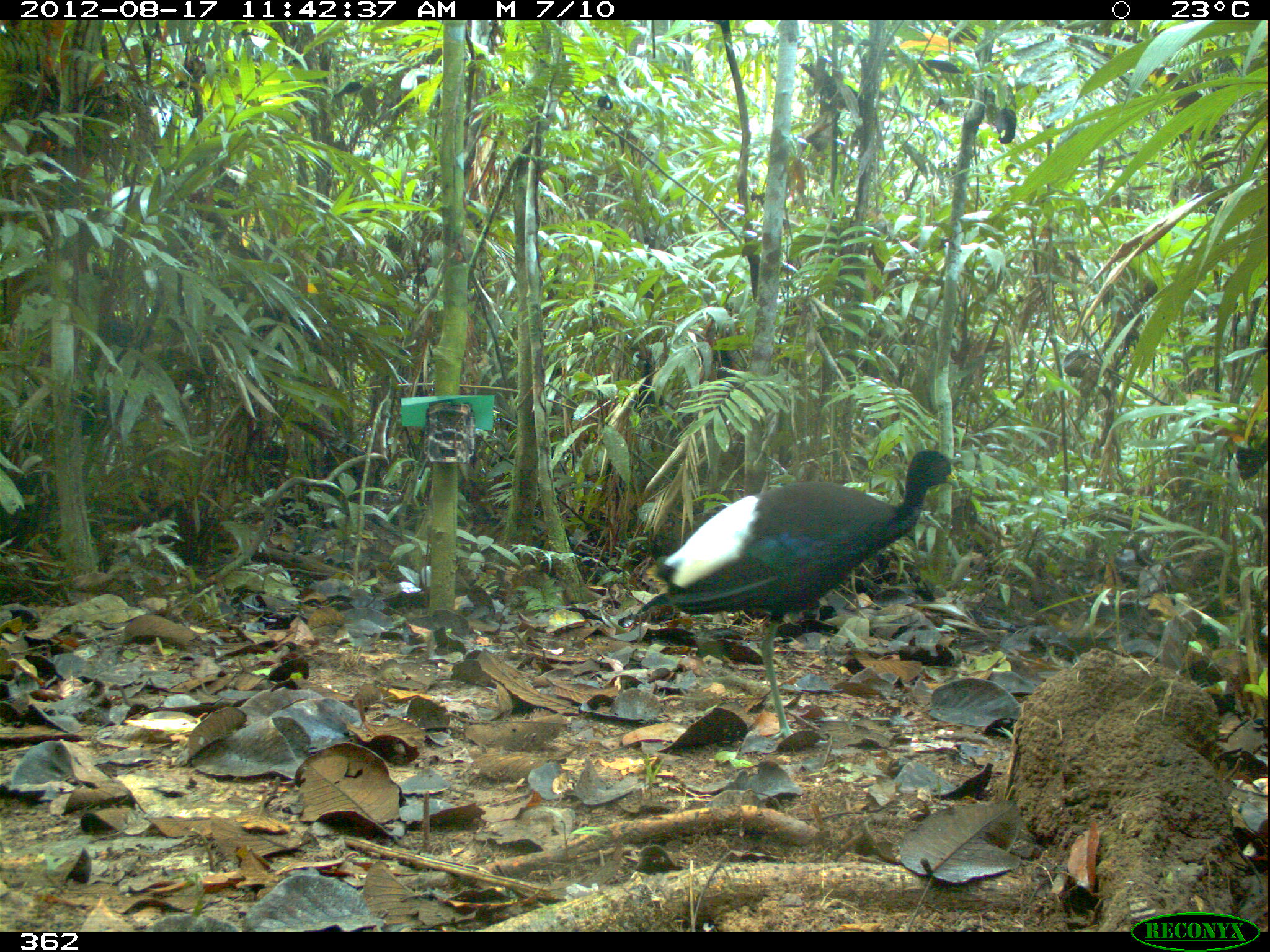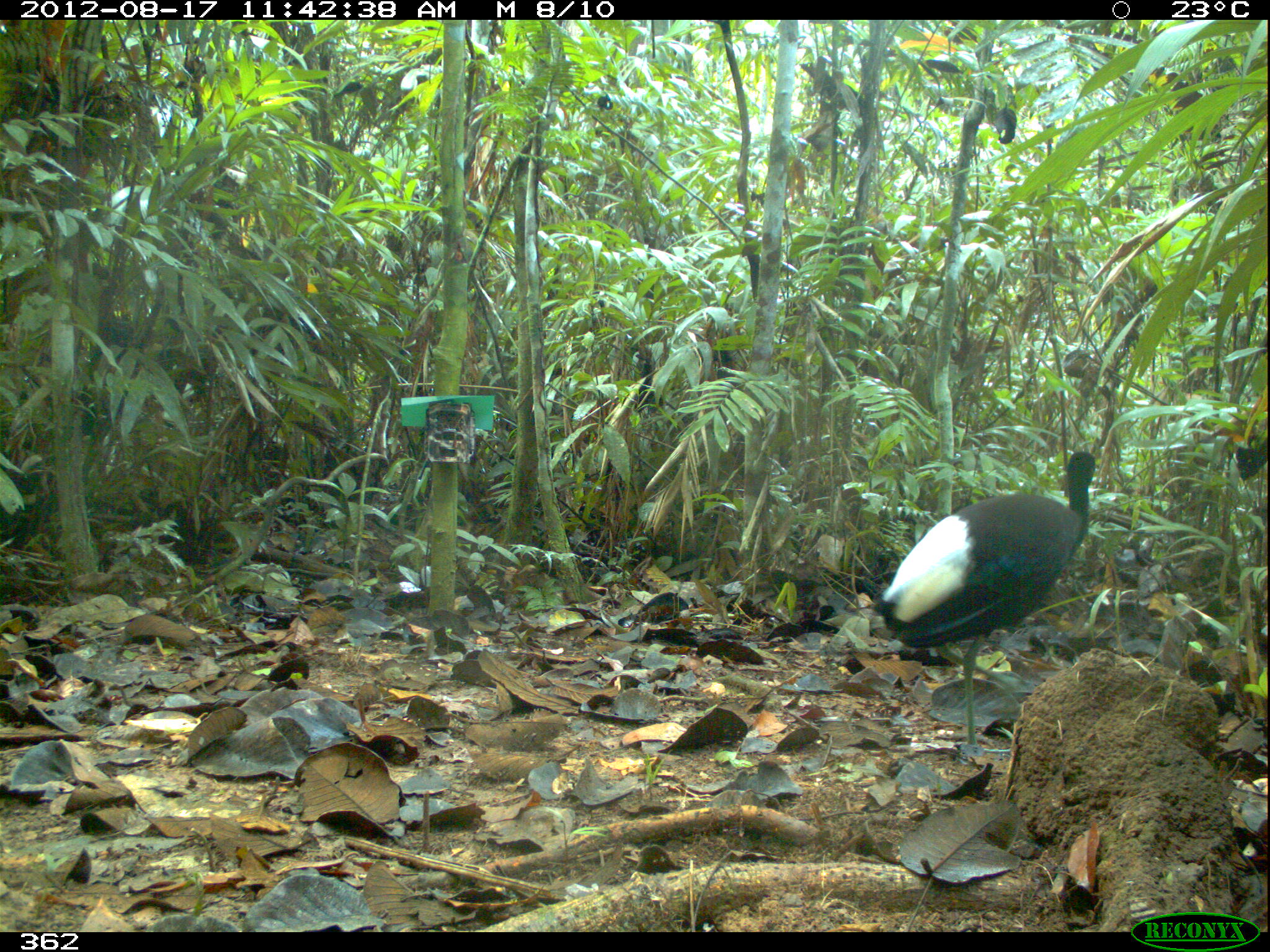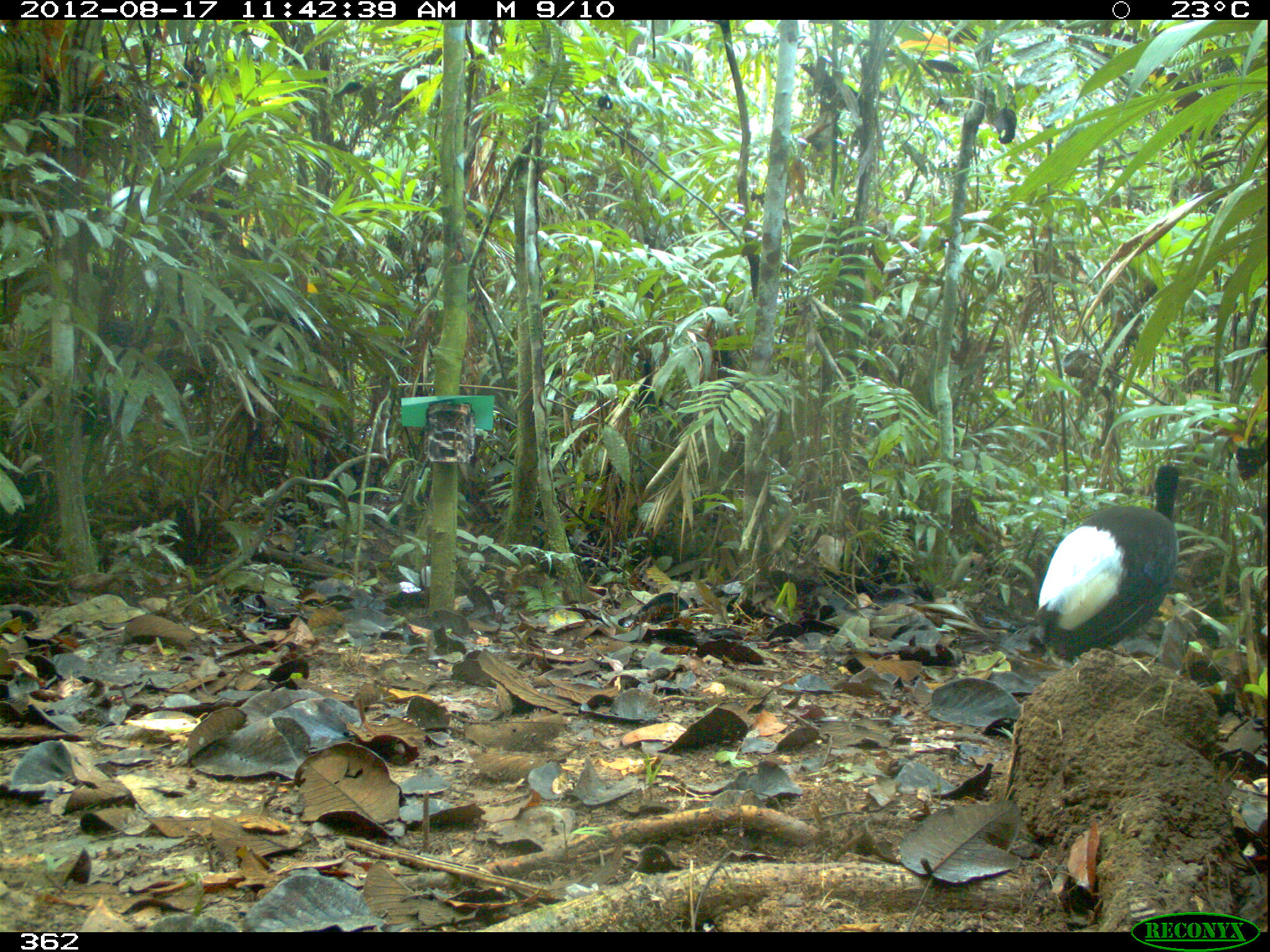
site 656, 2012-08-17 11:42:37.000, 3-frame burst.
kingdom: Animalia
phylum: Chordata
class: Aves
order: Gruiformes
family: Psophiidae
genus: Psophia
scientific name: Psophia leucoptera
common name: pale-winged trumpeter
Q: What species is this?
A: Psophia leucoptera (pale-winged trumpeter).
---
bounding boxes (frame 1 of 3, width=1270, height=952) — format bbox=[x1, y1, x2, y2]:
psophia leucoptera: bbox=[633, 447, 959, 739]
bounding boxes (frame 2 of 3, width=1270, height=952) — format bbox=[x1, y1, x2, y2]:
psophia leucoptera: bbox=[867, 450, 1101, 756]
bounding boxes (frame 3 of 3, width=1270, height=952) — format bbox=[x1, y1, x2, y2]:
psophia leucoptera: bbox=[1028, 464, 1187, 671]